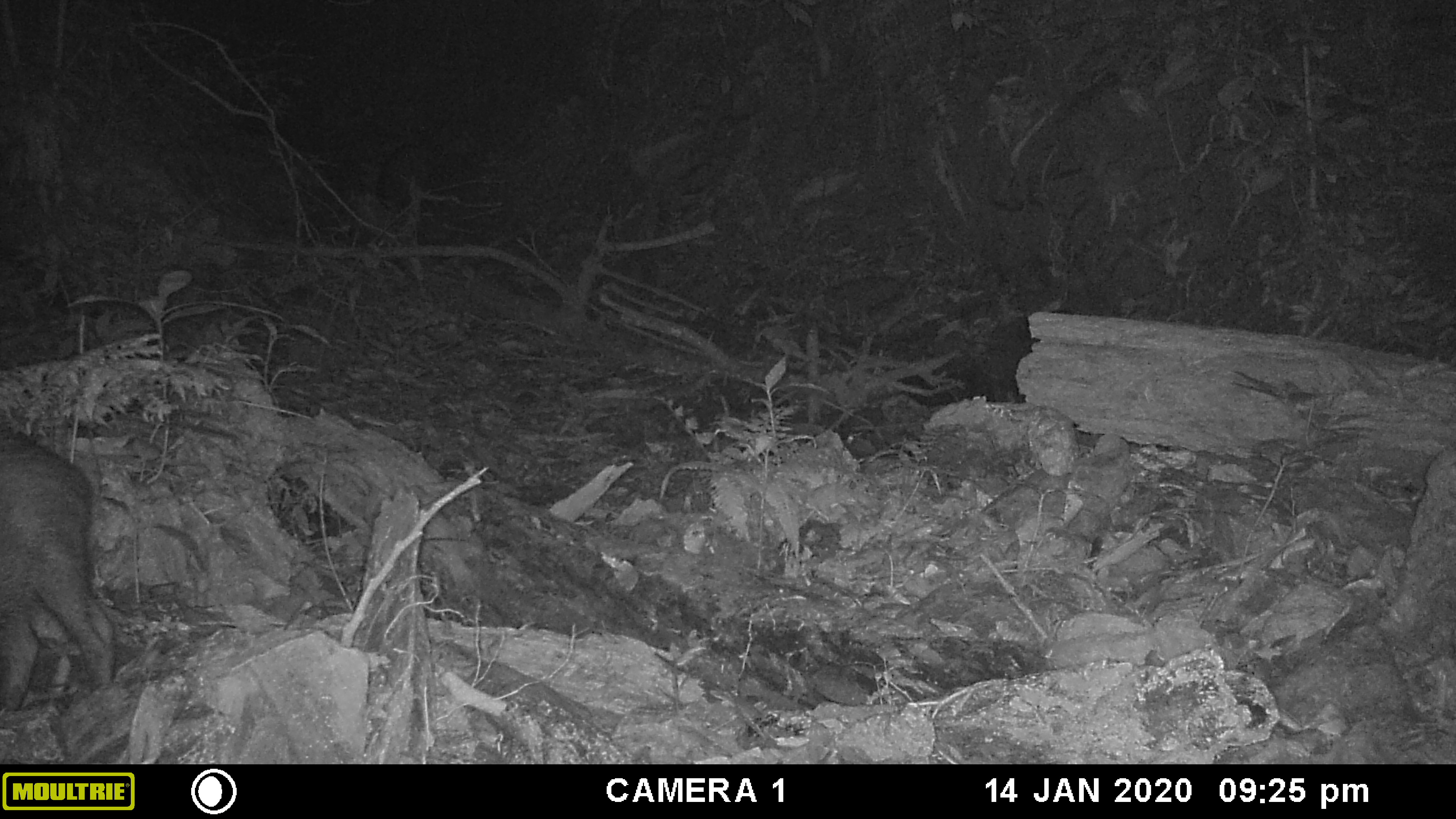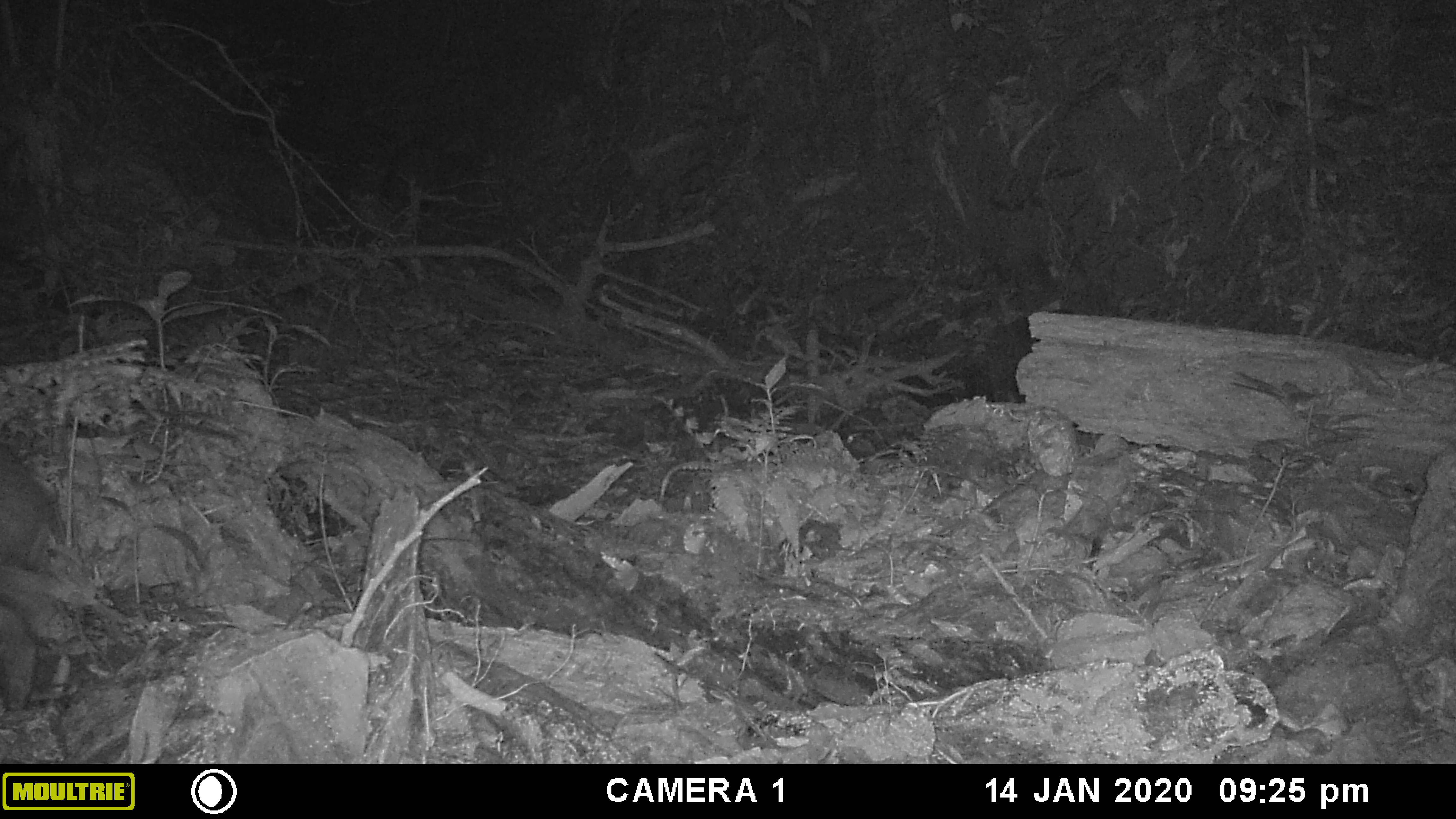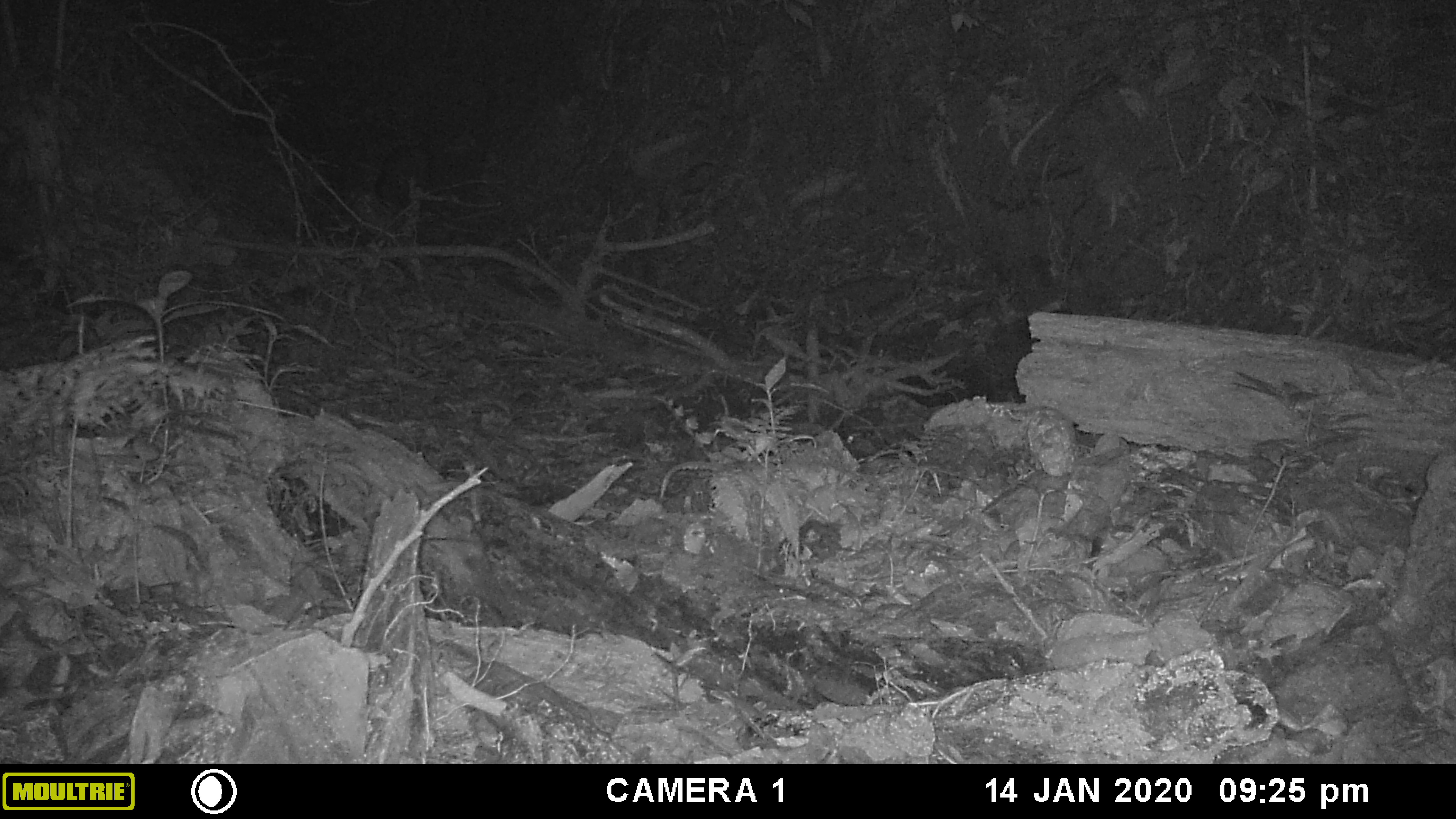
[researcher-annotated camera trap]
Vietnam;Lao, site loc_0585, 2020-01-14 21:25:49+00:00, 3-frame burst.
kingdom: Animalia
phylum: Chordata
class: Mammalia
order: Artiodactyla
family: Suidae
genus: Sus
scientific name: Sus scrofa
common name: eurasian wild pig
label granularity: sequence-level